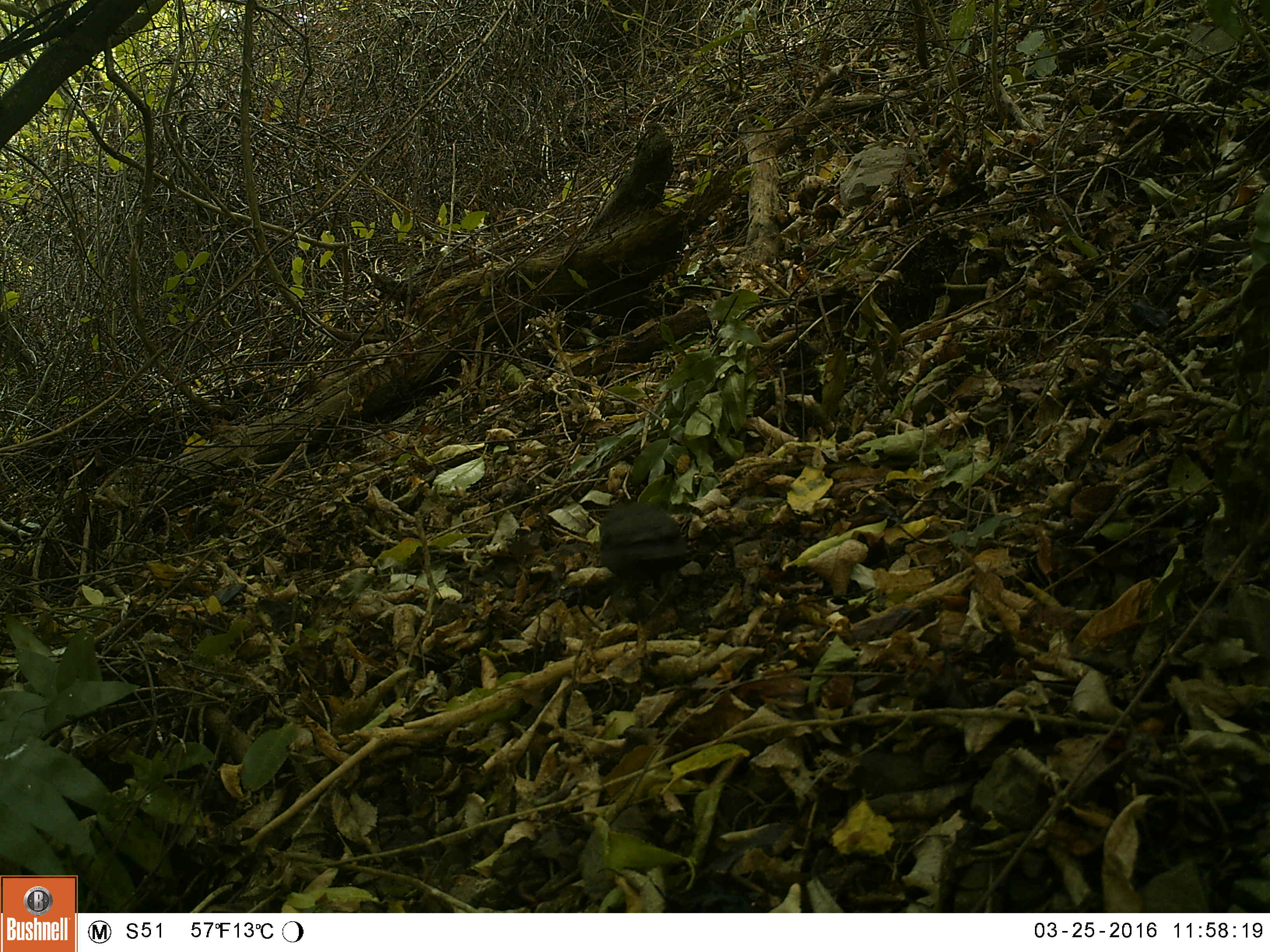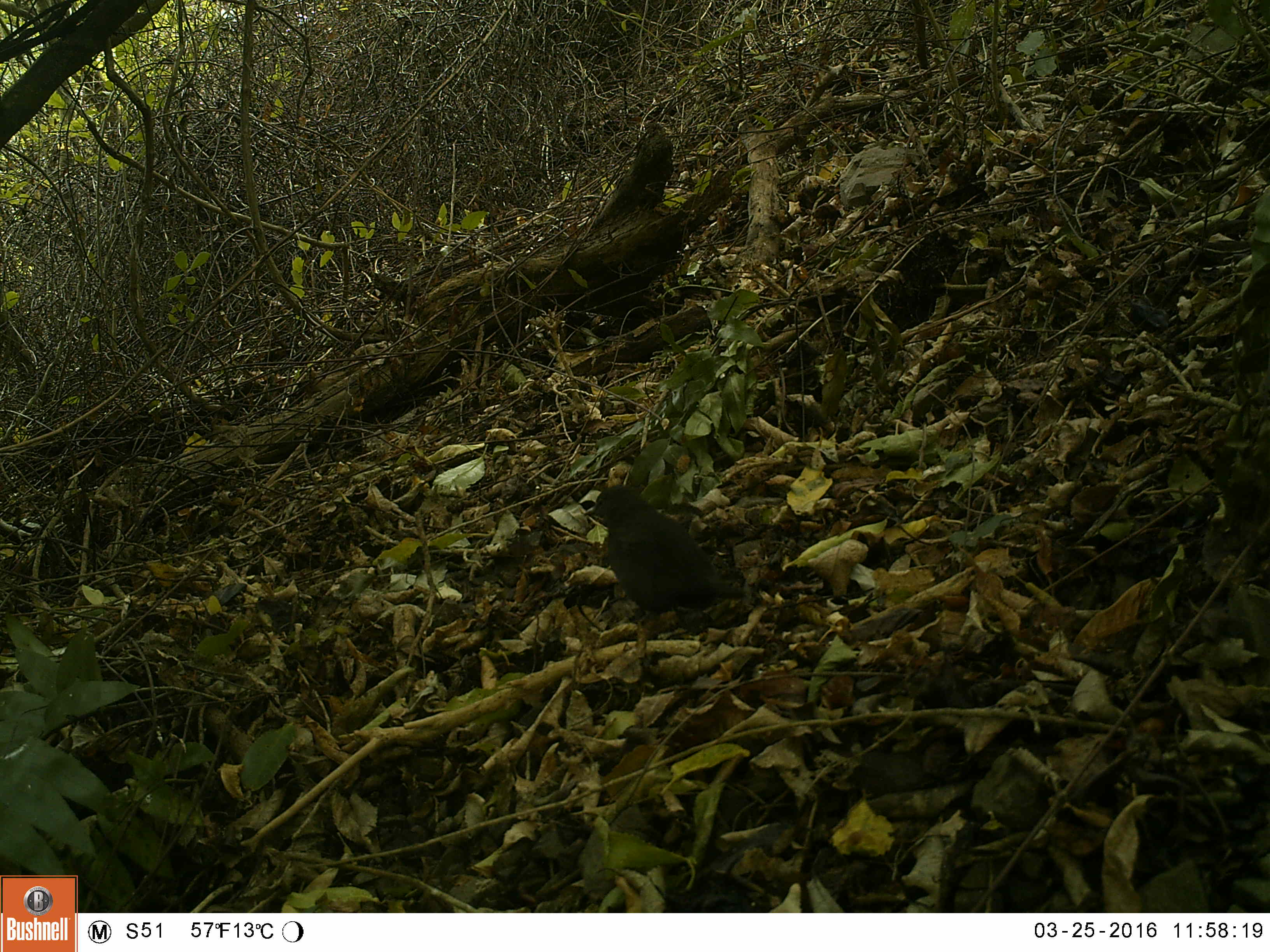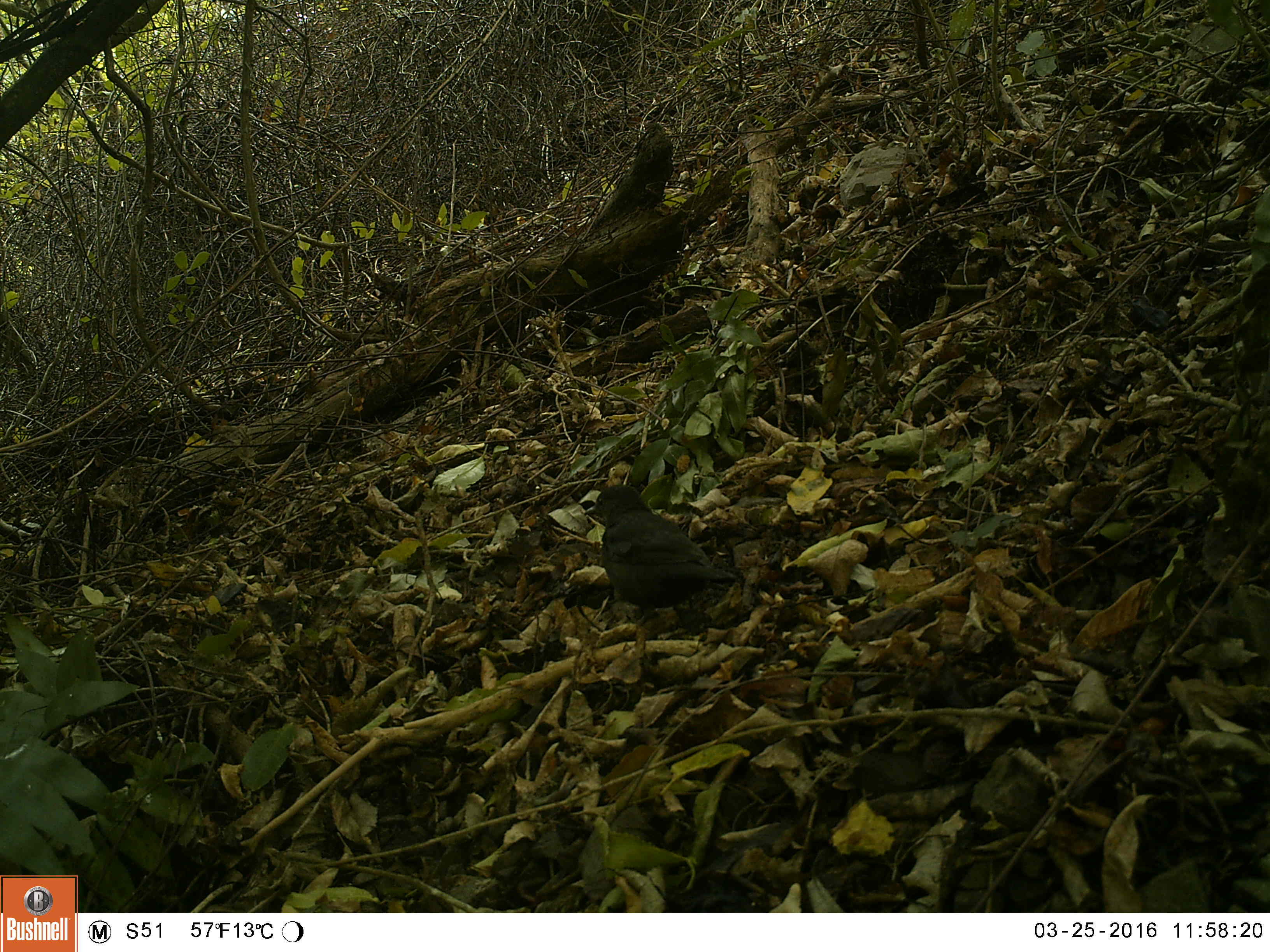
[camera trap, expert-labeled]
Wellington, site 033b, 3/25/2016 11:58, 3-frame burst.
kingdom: Animalia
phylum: Chordata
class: Aves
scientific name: Aves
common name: bird